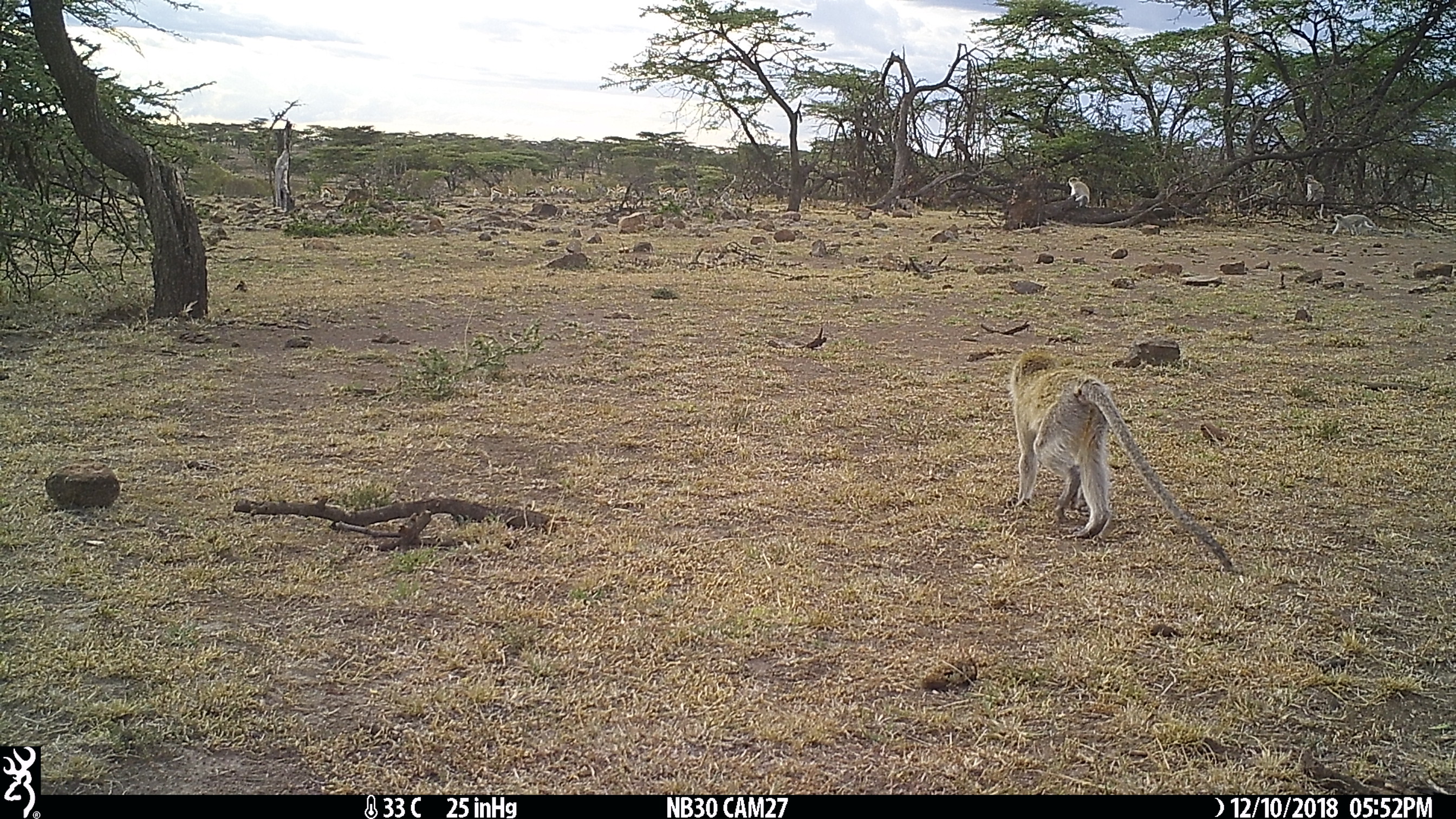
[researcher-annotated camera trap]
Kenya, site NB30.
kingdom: Animalia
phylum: Chordata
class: Mammalia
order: Primates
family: Cercopithecidae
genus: Chlorocebus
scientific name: Chlorocebus pygerythrus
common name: vervet monkey